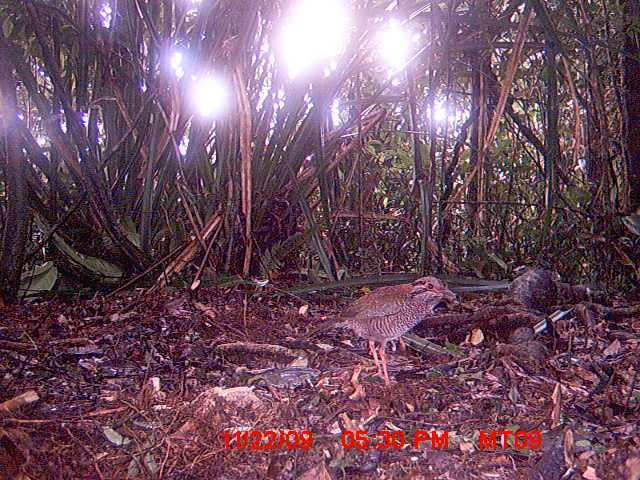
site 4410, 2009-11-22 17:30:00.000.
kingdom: Animalia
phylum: Chordata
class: Aves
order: Coraciiformes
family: Brachypteraciidae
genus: Brachypteracias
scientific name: Brachypteracias squamiger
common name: scaly ground roller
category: geobiastes squamiger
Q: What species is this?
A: Geobiastes squamiger (scaly ground roller) (Brachypteracias squamiger).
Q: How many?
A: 1.